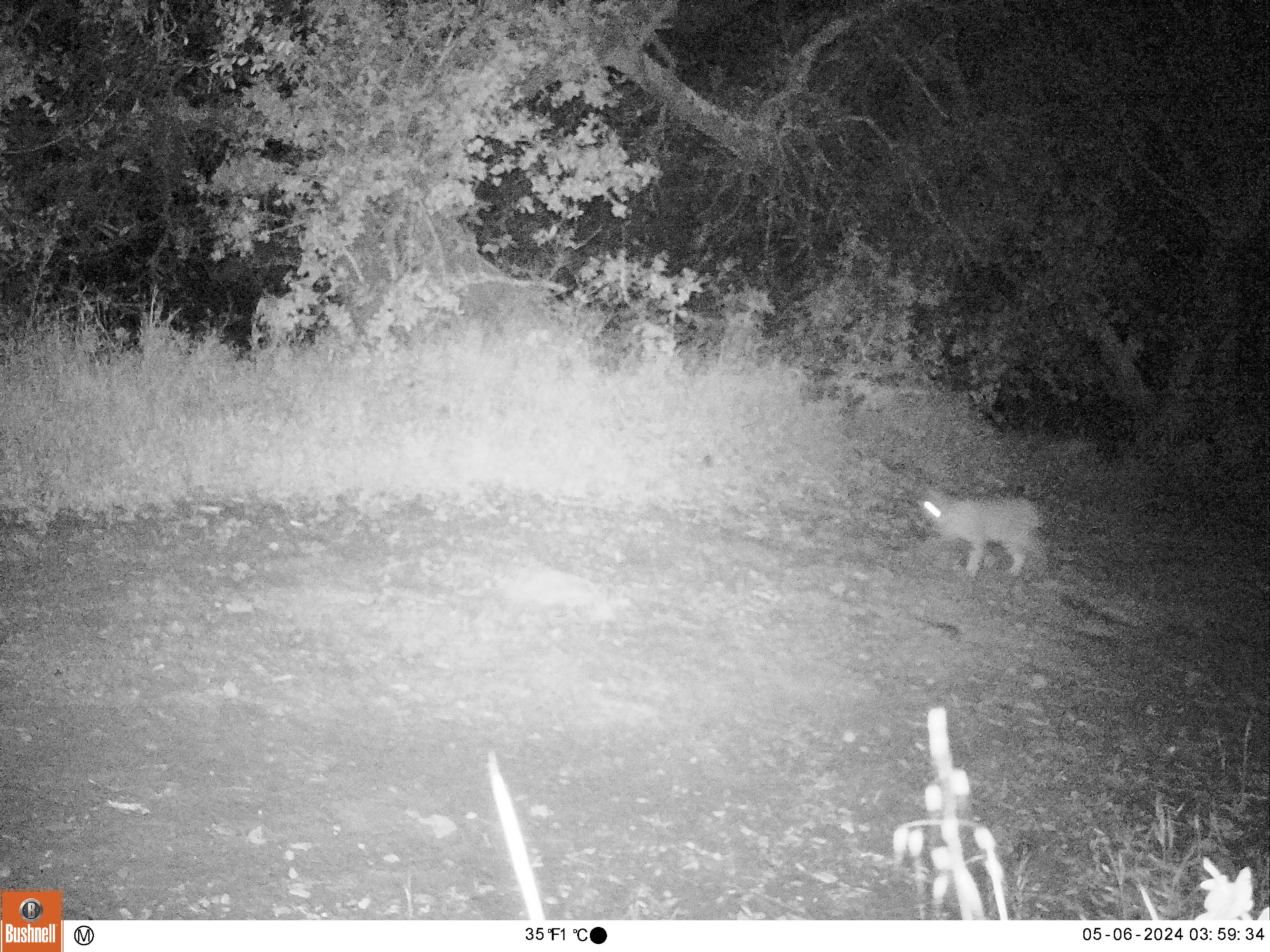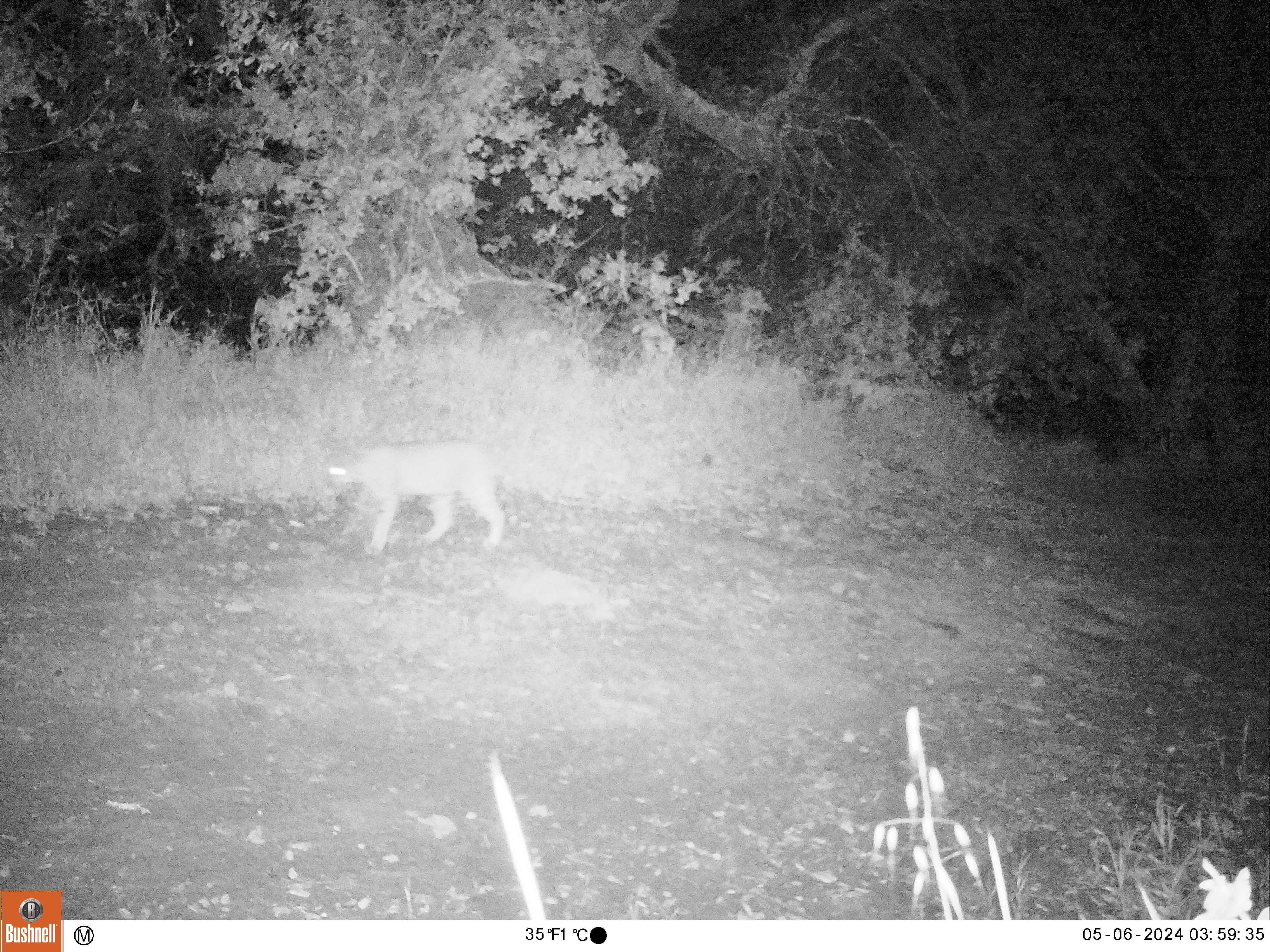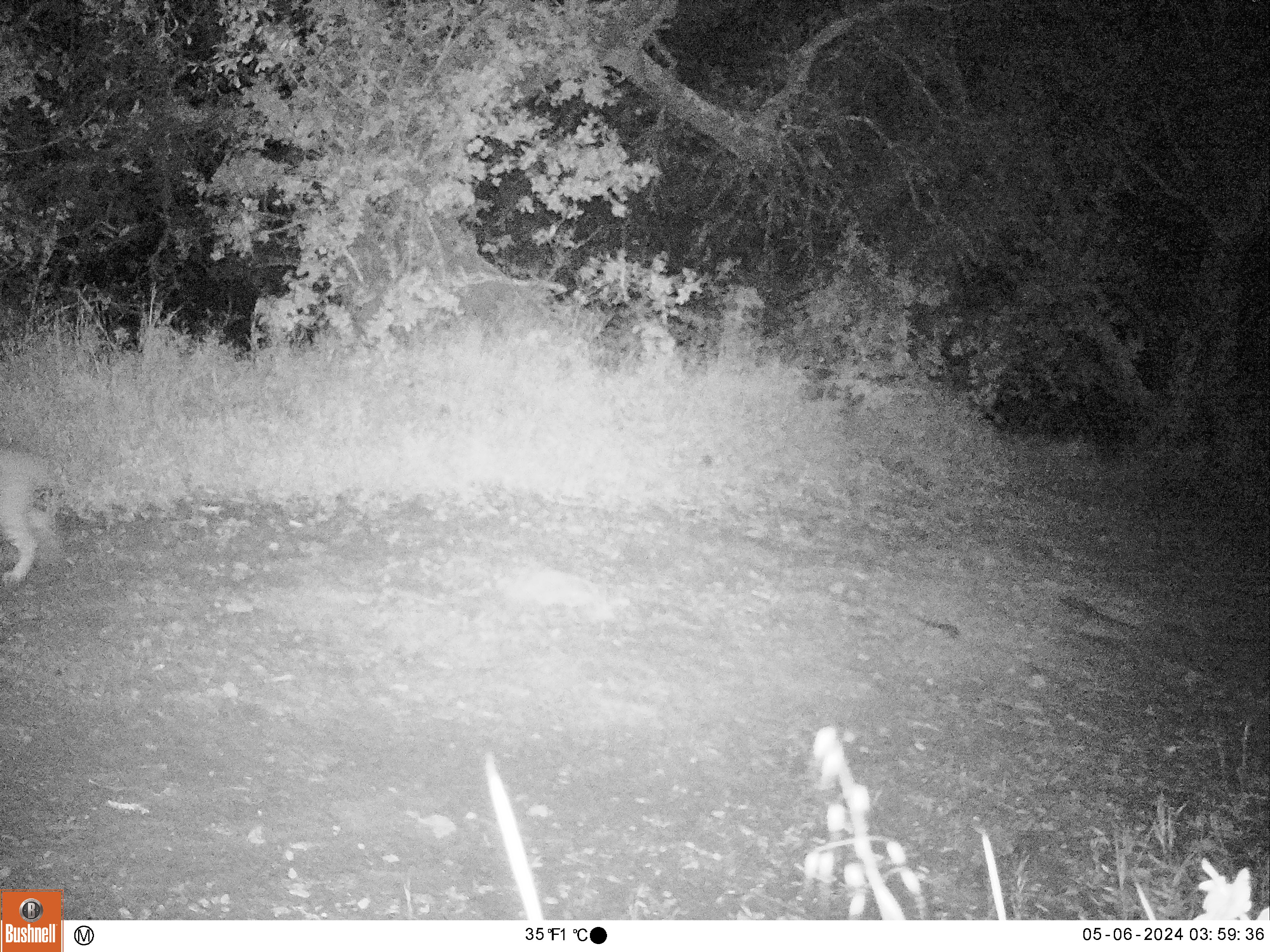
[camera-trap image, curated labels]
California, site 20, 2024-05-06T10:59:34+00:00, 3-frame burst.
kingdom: Animalia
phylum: Chordata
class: Mammalia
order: Carnivora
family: Felidae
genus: Lynx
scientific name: Lynx rufus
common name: bobcat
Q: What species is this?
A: Bobcat (Lynx rufus).